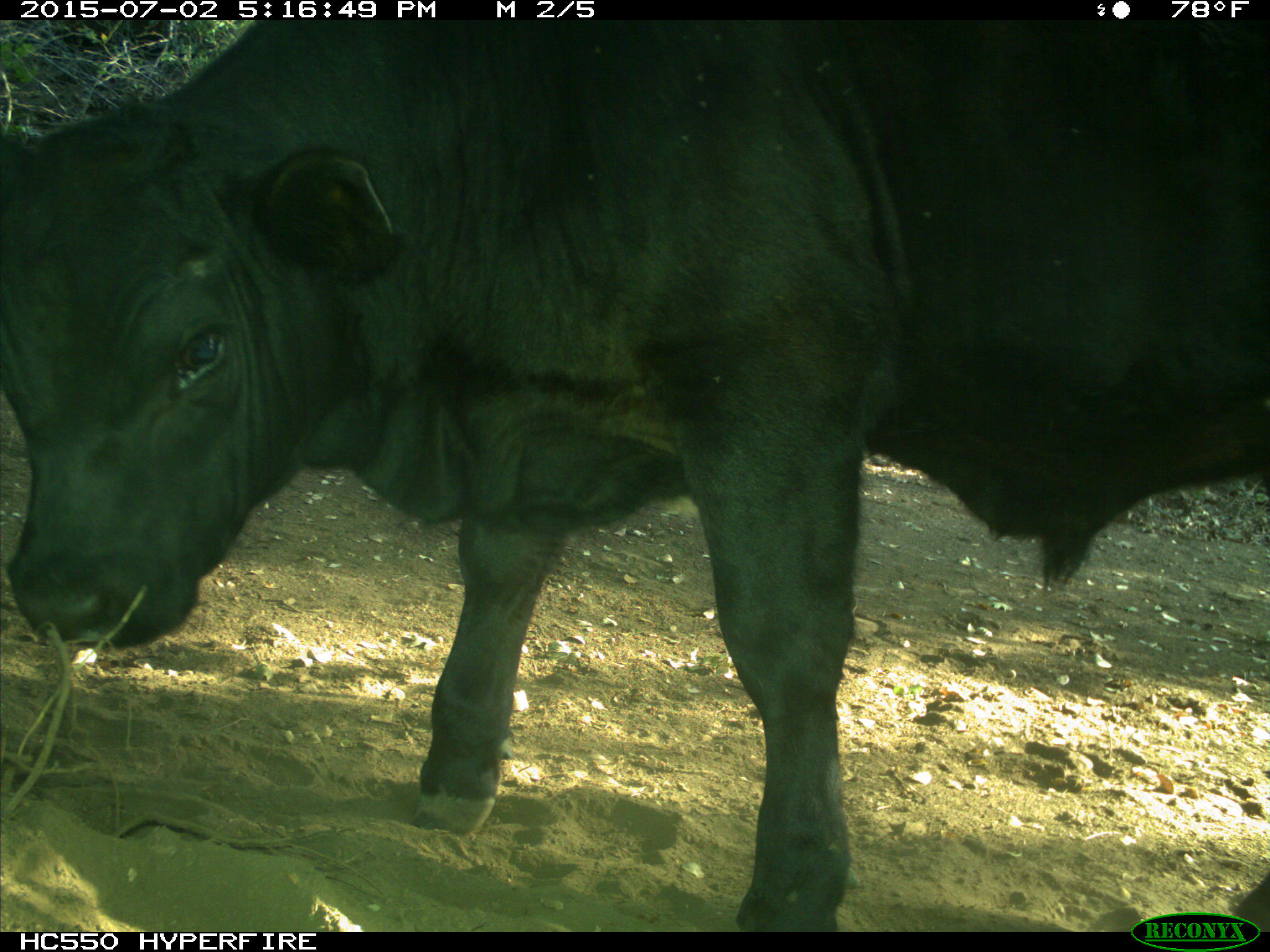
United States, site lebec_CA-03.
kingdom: Animalia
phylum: Chordata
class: Mammalia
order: Artiodactyla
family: Bovidae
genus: Bos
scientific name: Bos taurus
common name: domestic cow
Bos taurus (domestic cow).